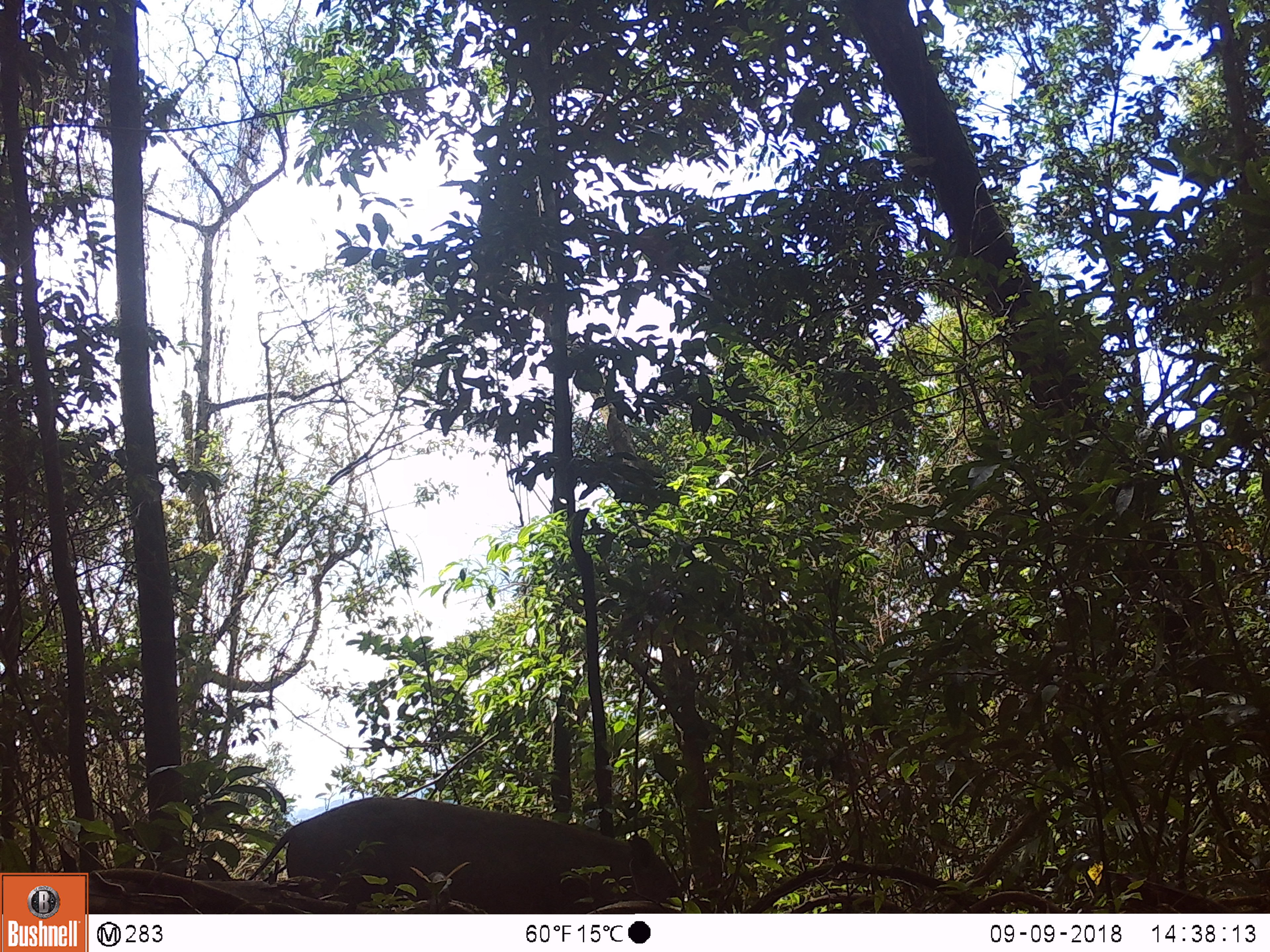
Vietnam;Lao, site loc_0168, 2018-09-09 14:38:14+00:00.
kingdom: Animalia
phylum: Chordata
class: Mammalia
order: Artiodactyla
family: Suidae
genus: Sus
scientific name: Sus scrofa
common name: eurasian wild pig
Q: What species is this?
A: Eurasian wild pig (Sus scrofa).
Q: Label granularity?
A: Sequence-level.